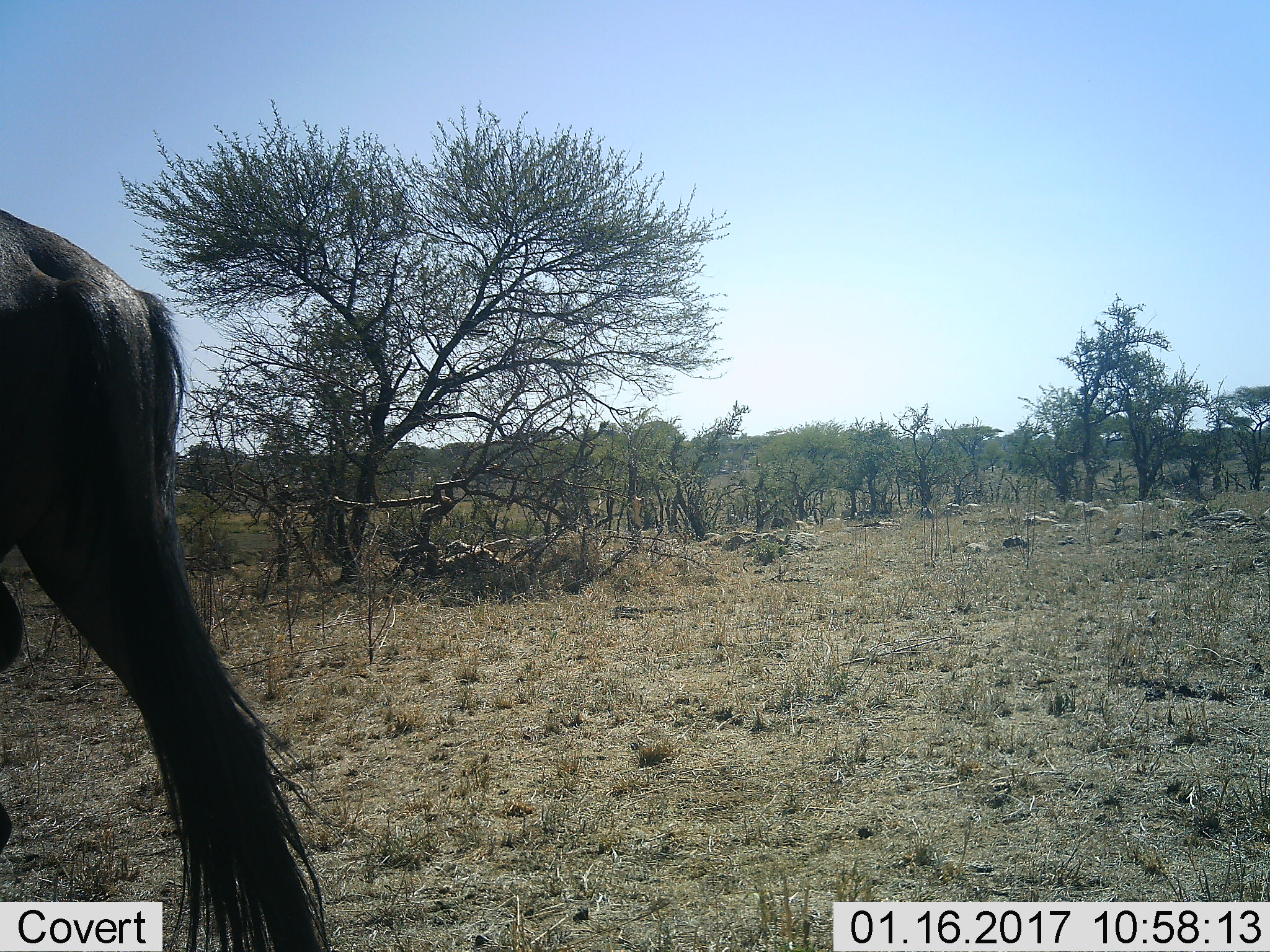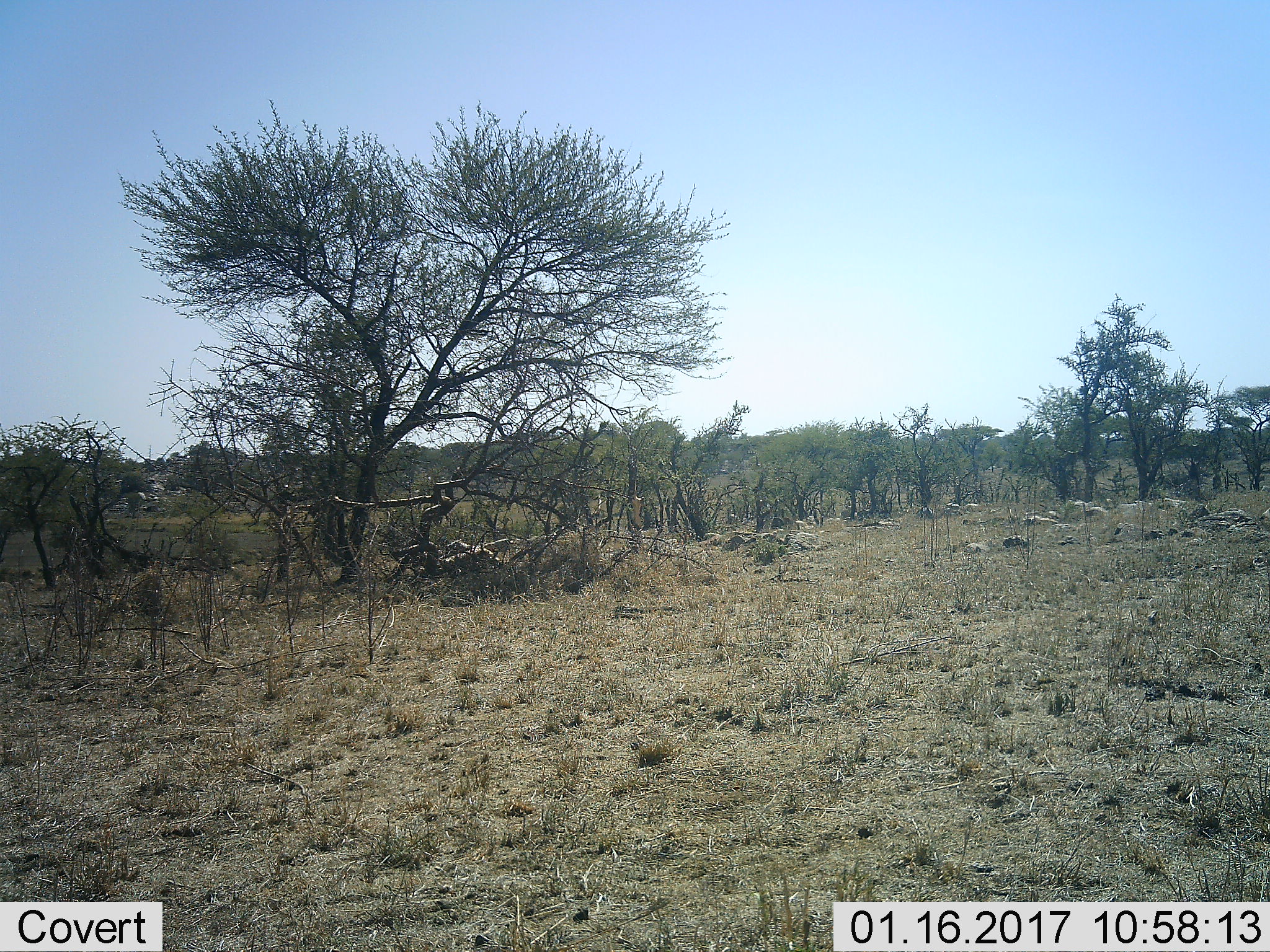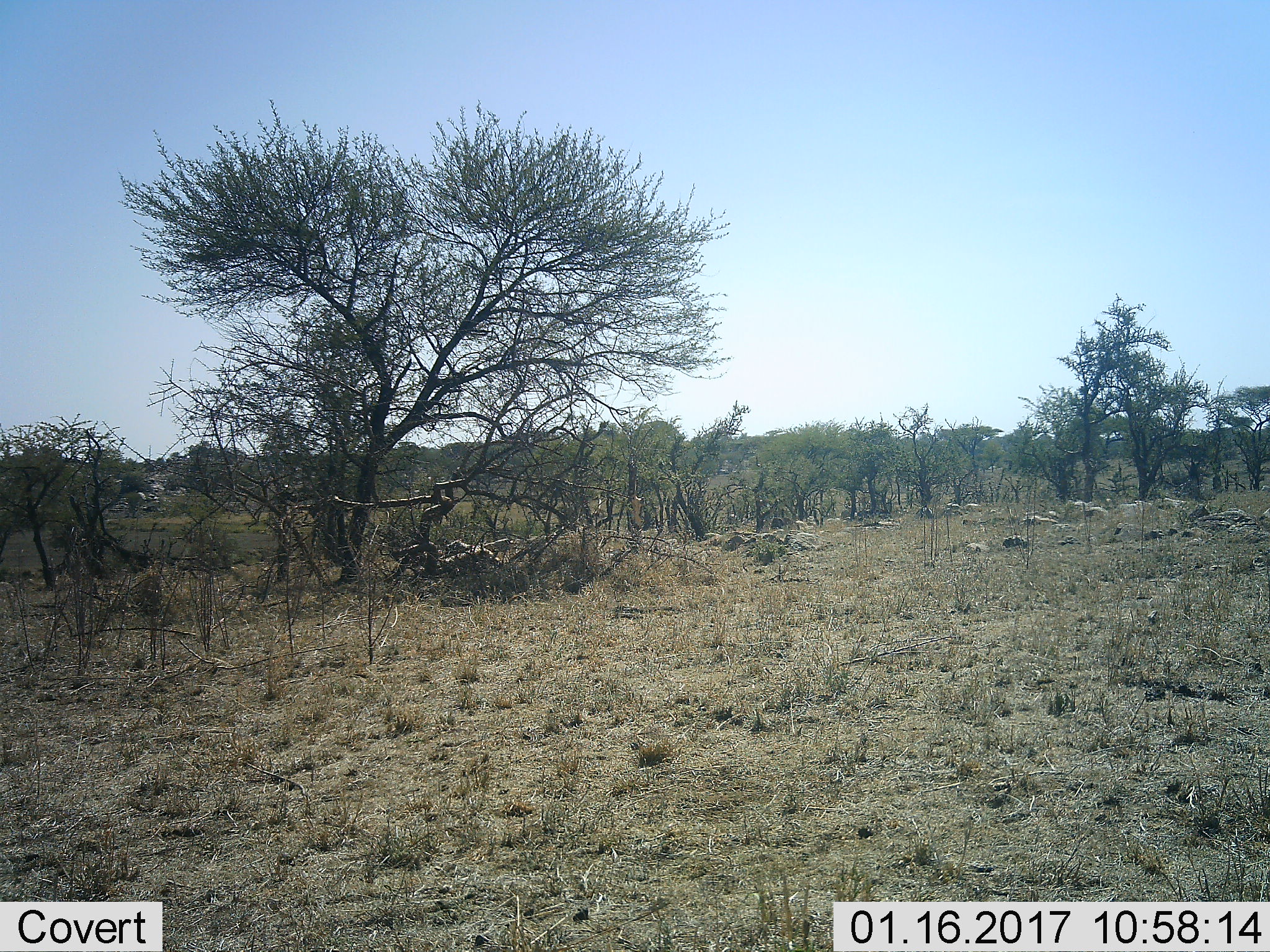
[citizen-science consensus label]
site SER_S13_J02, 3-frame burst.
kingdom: Animalia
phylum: Chordata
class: Mammalia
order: Artiodactyla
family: Bovidae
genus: Connochaetes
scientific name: Connochaetes taurinus taurinus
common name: blue wildebeest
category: wildebeestblue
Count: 1.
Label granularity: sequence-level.